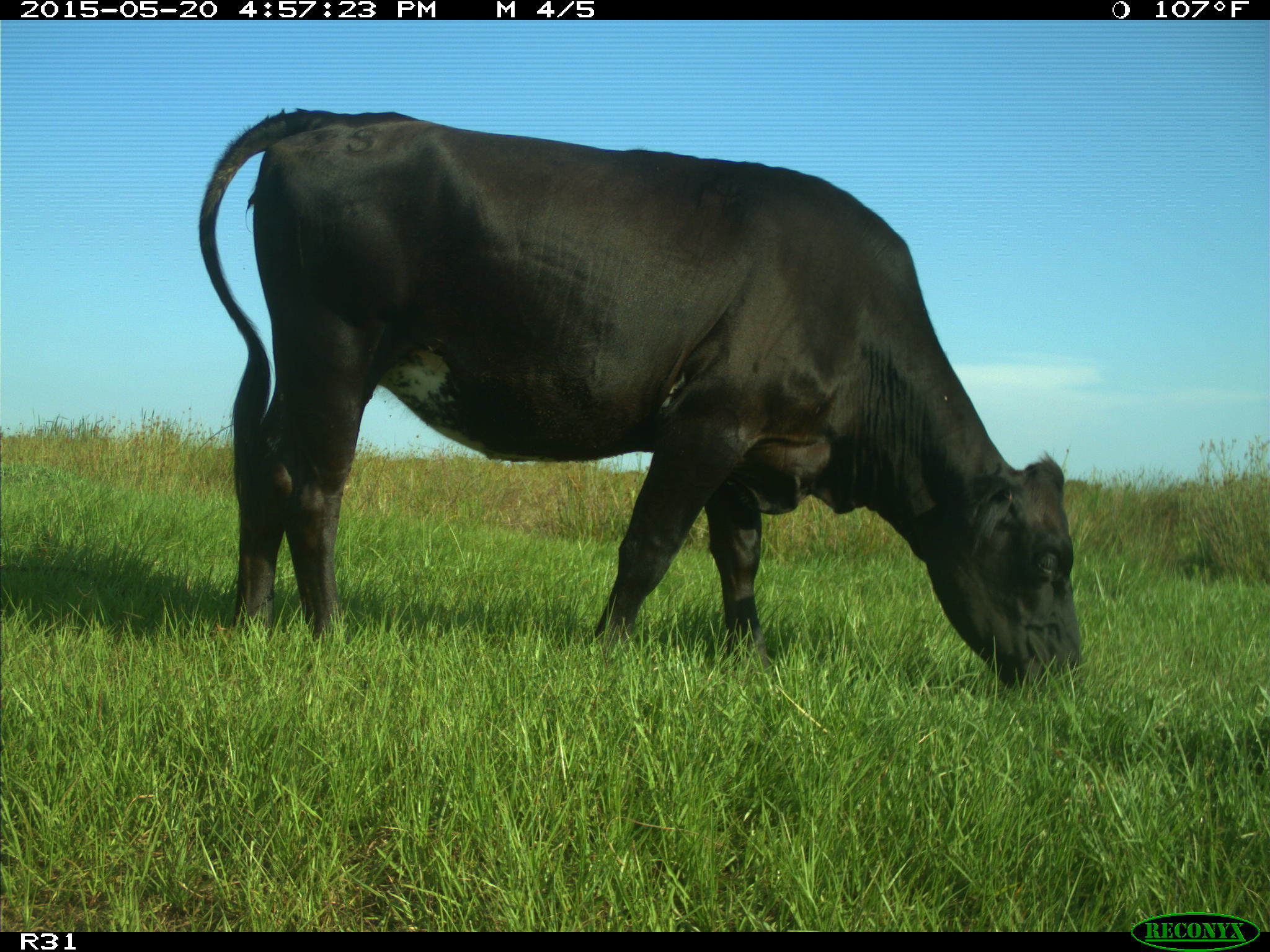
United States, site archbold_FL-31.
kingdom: Animalia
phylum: Chordata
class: Mammalia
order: Artiodactyla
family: Bovidae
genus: Bos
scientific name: Bos taurus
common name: domestic cow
Bos taurus (domestic cow).